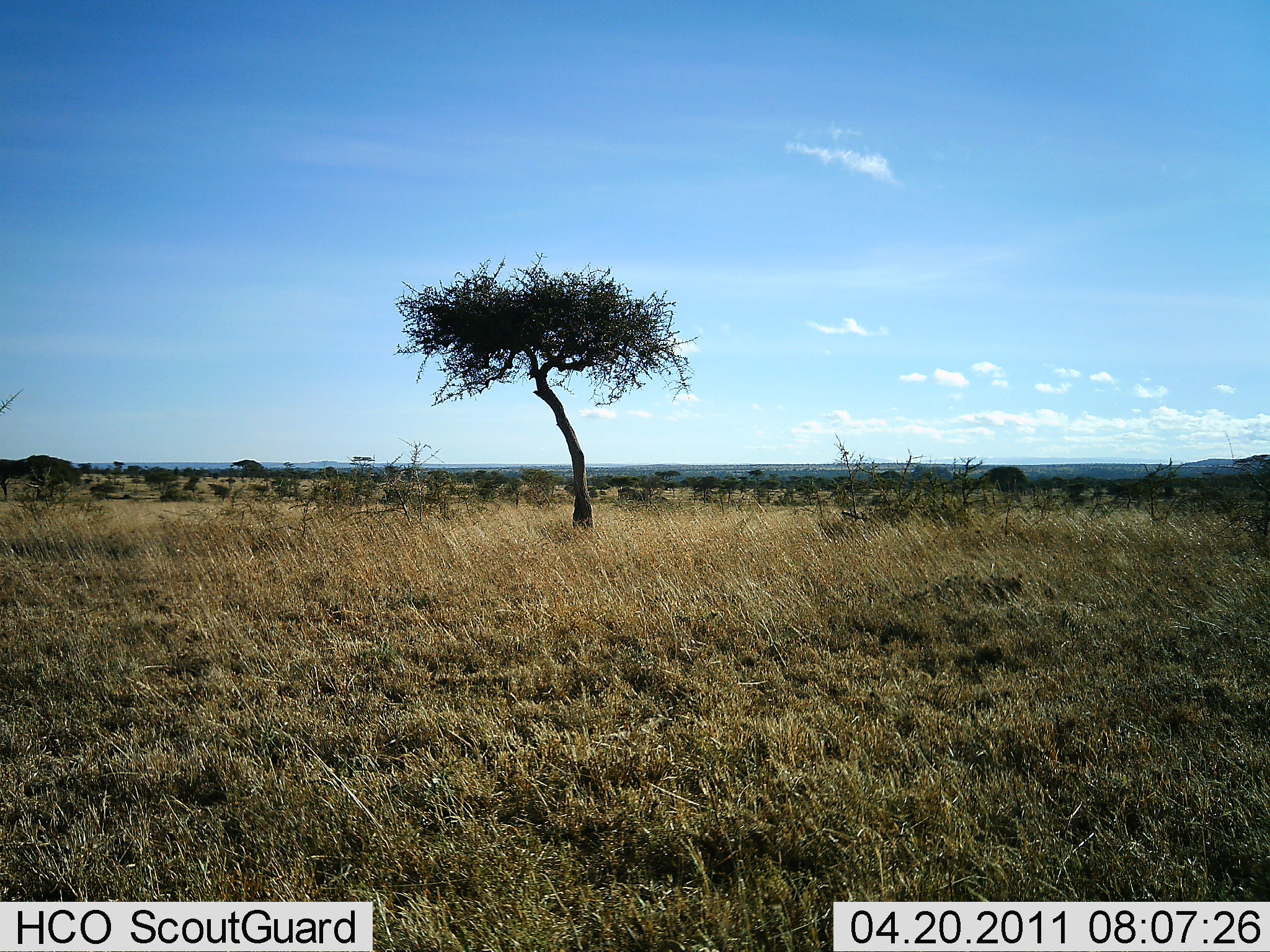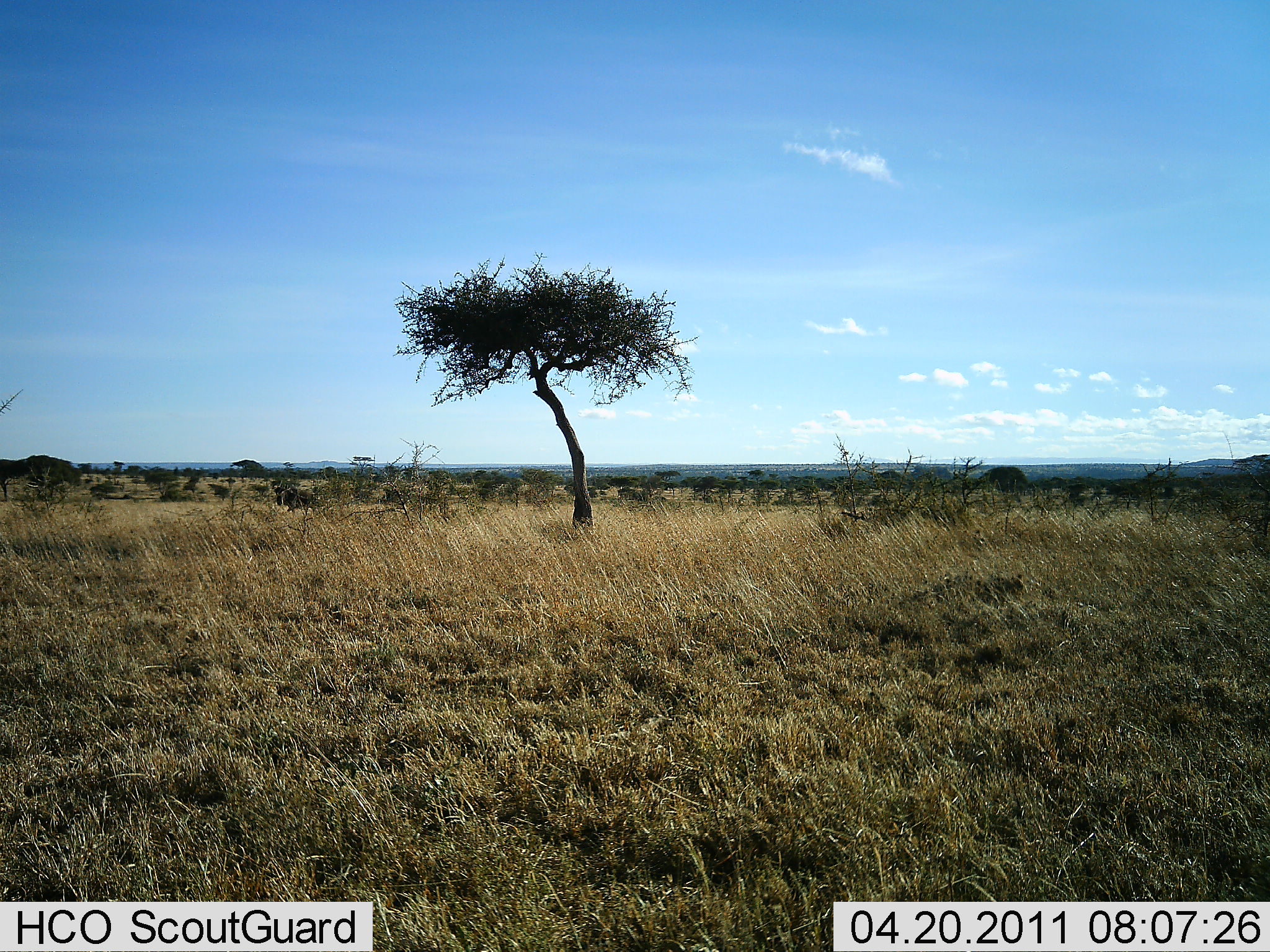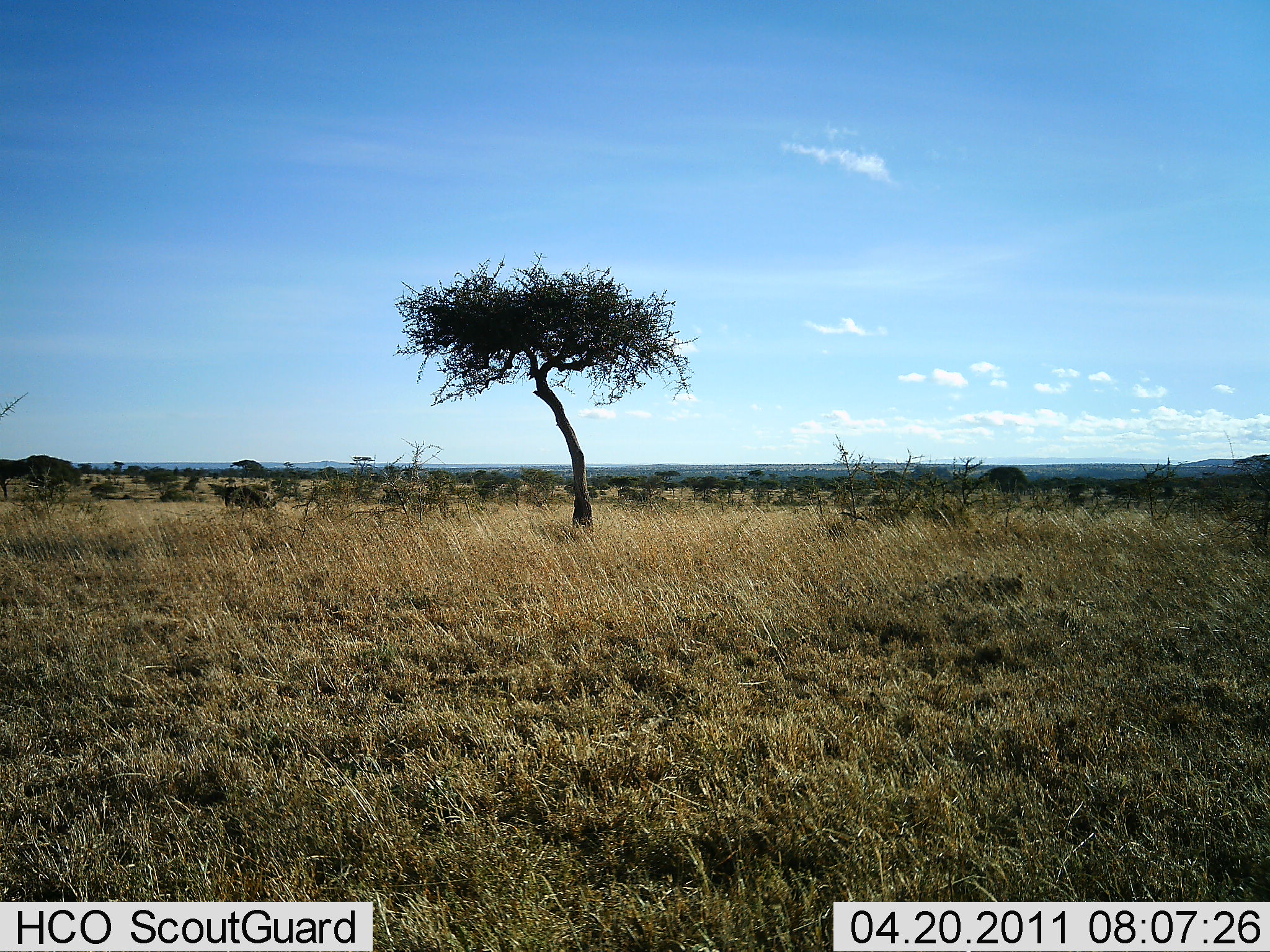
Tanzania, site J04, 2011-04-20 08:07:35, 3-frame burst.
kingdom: Animalia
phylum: Chordata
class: Mammalia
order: Artiodactyla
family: Bovidae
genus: Connochaetes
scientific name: Connochaetes taurinus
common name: blue wildebeest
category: wildebeest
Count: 1.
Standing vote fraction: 0%.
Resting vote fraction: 0%.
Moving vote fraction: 100%.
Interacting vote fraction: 0%.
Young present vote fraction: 0%.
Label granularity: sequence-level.